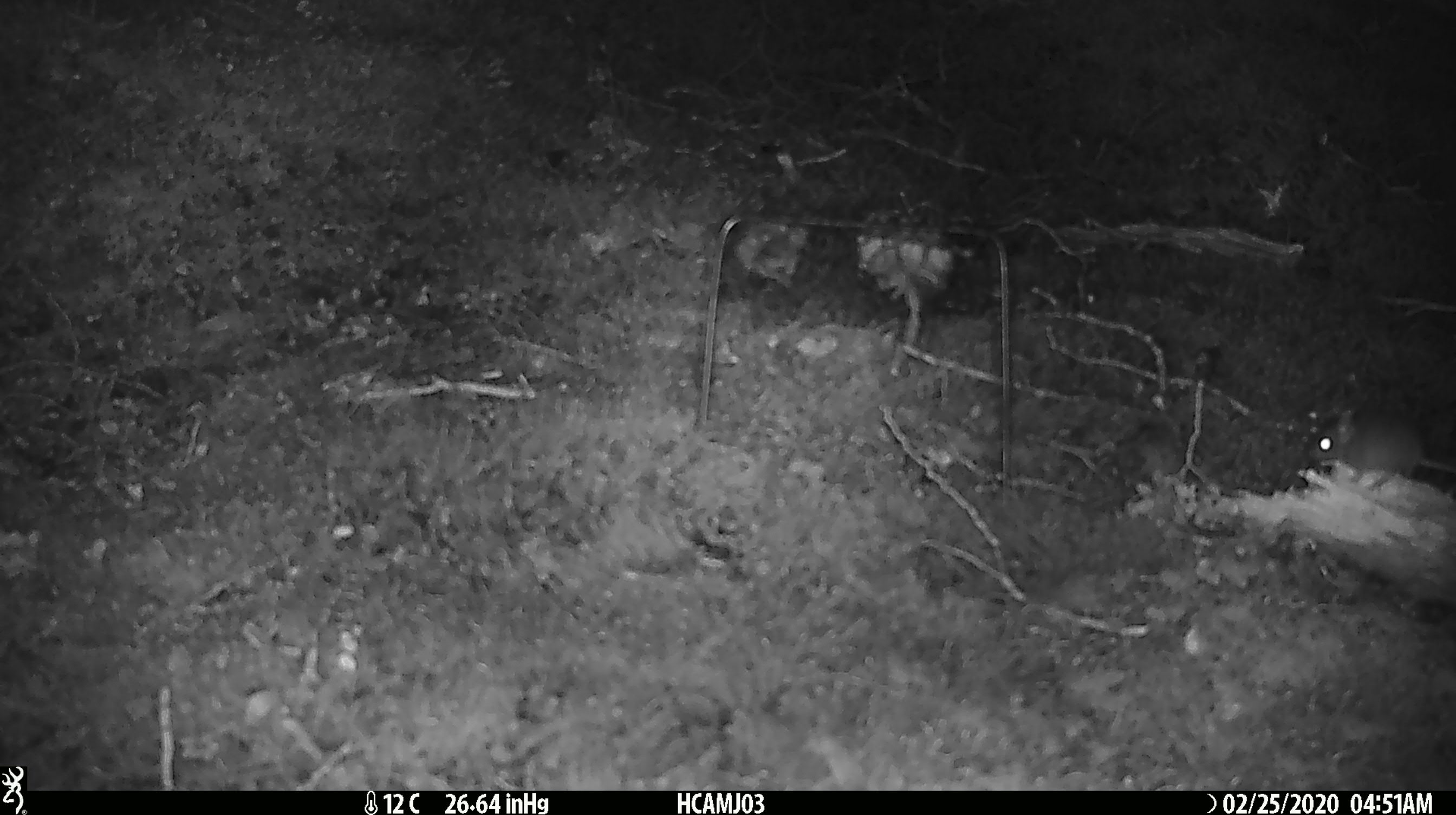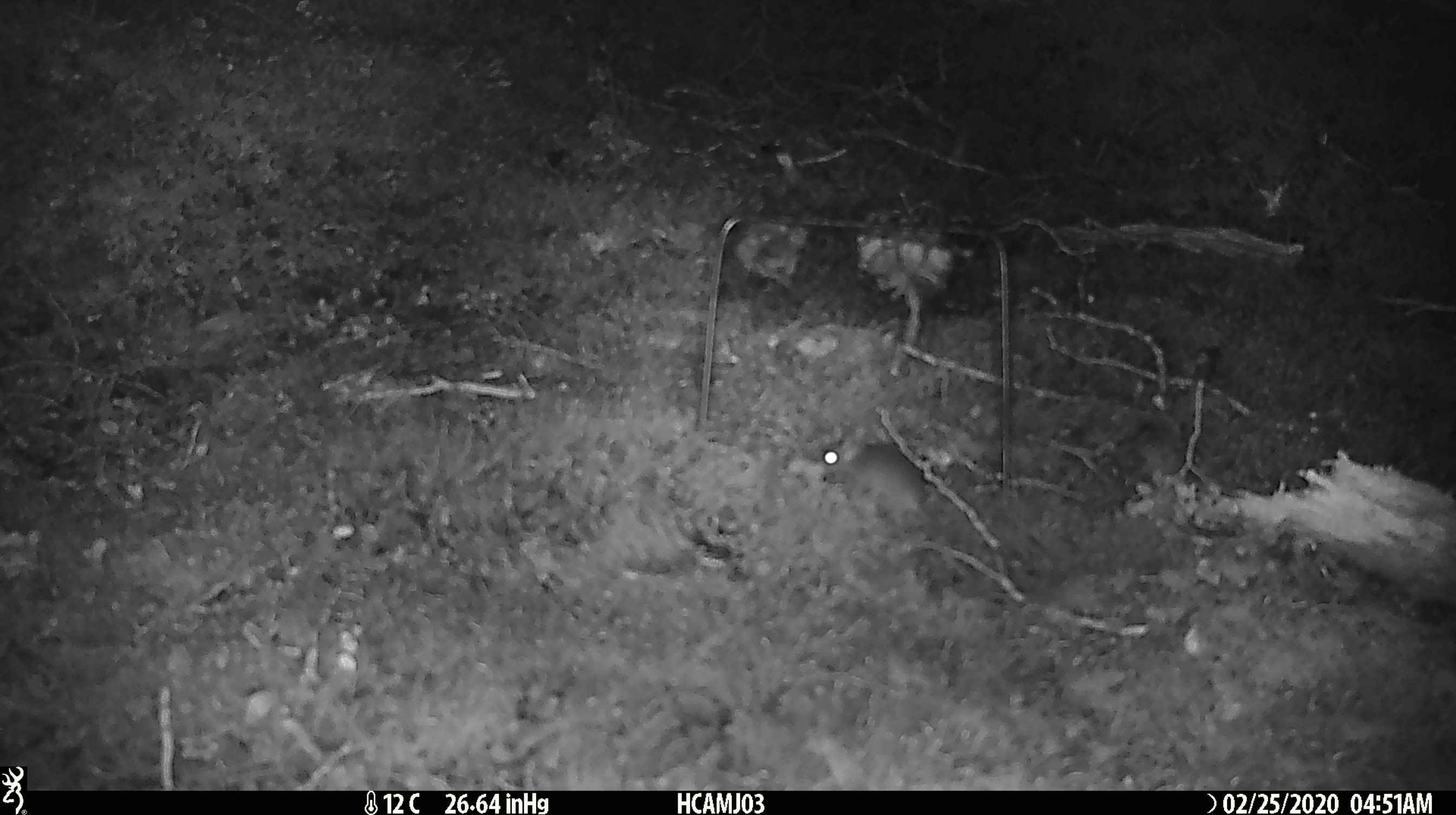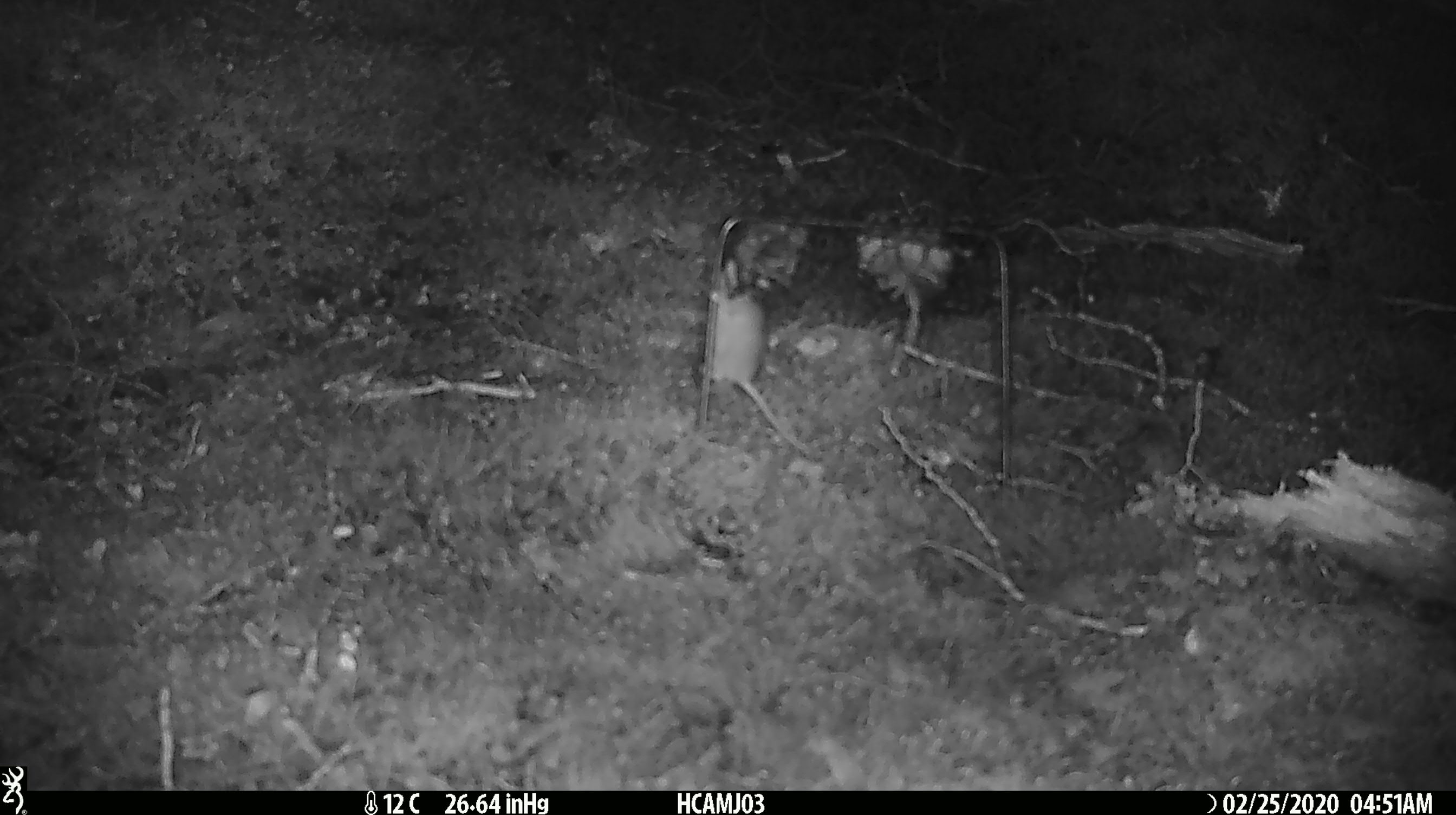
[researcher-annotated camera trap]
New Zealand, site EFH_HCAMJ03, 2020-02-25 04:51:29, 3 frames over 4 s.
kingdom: Animalia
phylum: Chordata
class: Mammalia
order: Rodentia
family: Muridae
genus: Mus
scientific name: Mus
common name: mouse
Mouse (Mus).